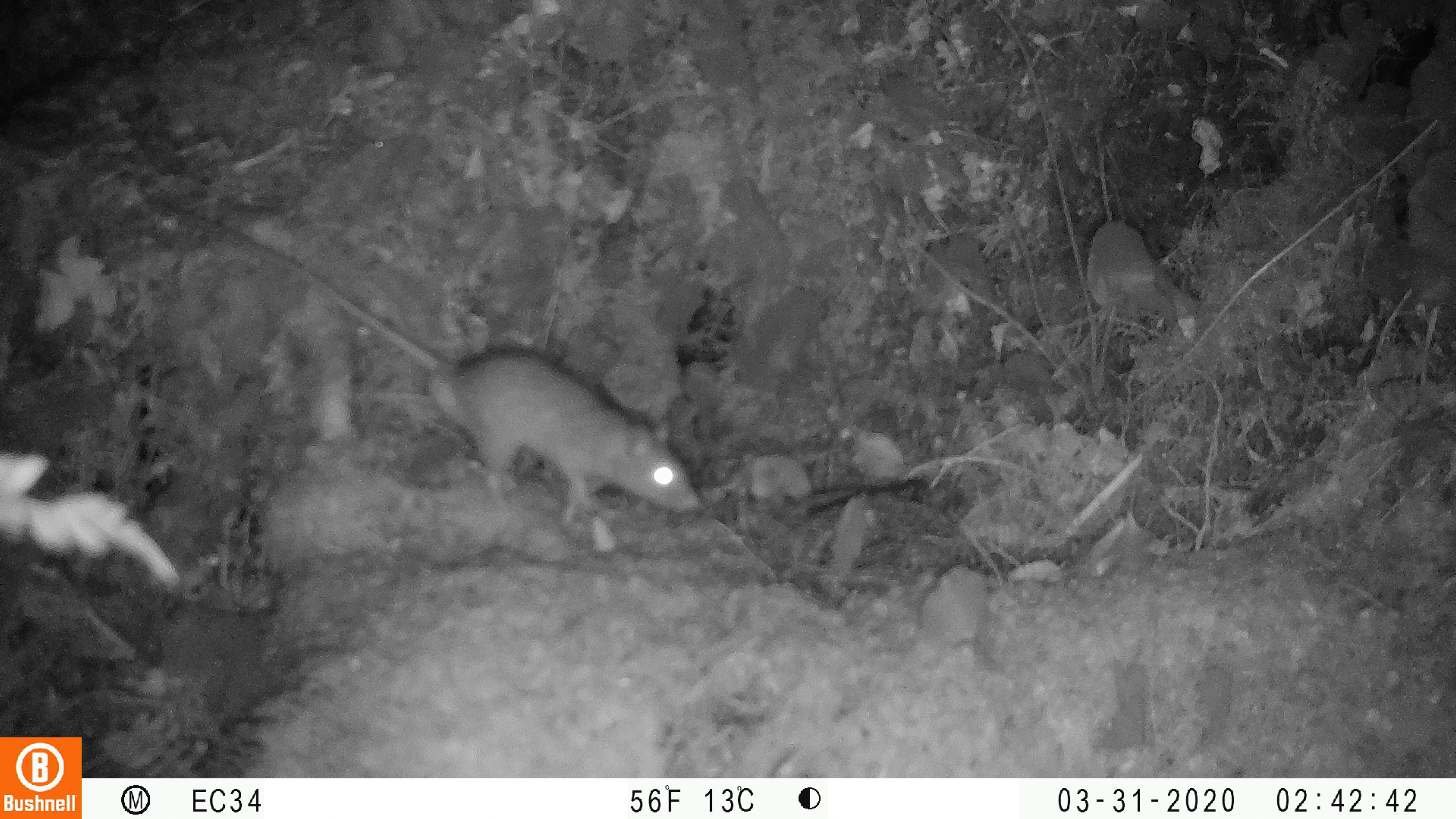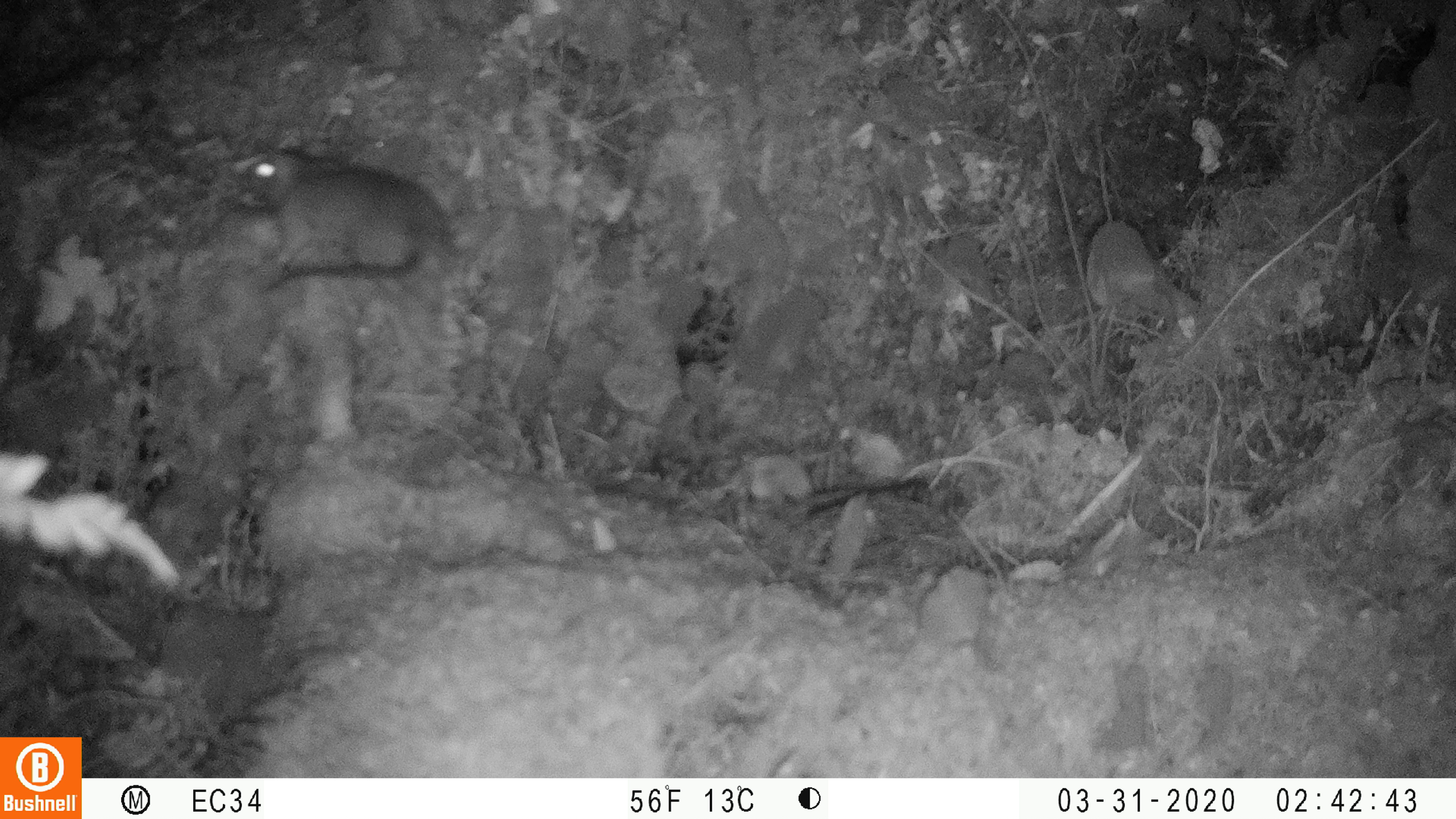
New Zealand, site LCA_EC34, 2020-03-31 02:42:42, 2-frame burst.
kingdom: Animalia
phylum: Chordata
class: Mammalia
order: Rodentia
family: Muridae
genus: Rattus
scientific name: Rattus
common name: rat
Rat (Rattus).